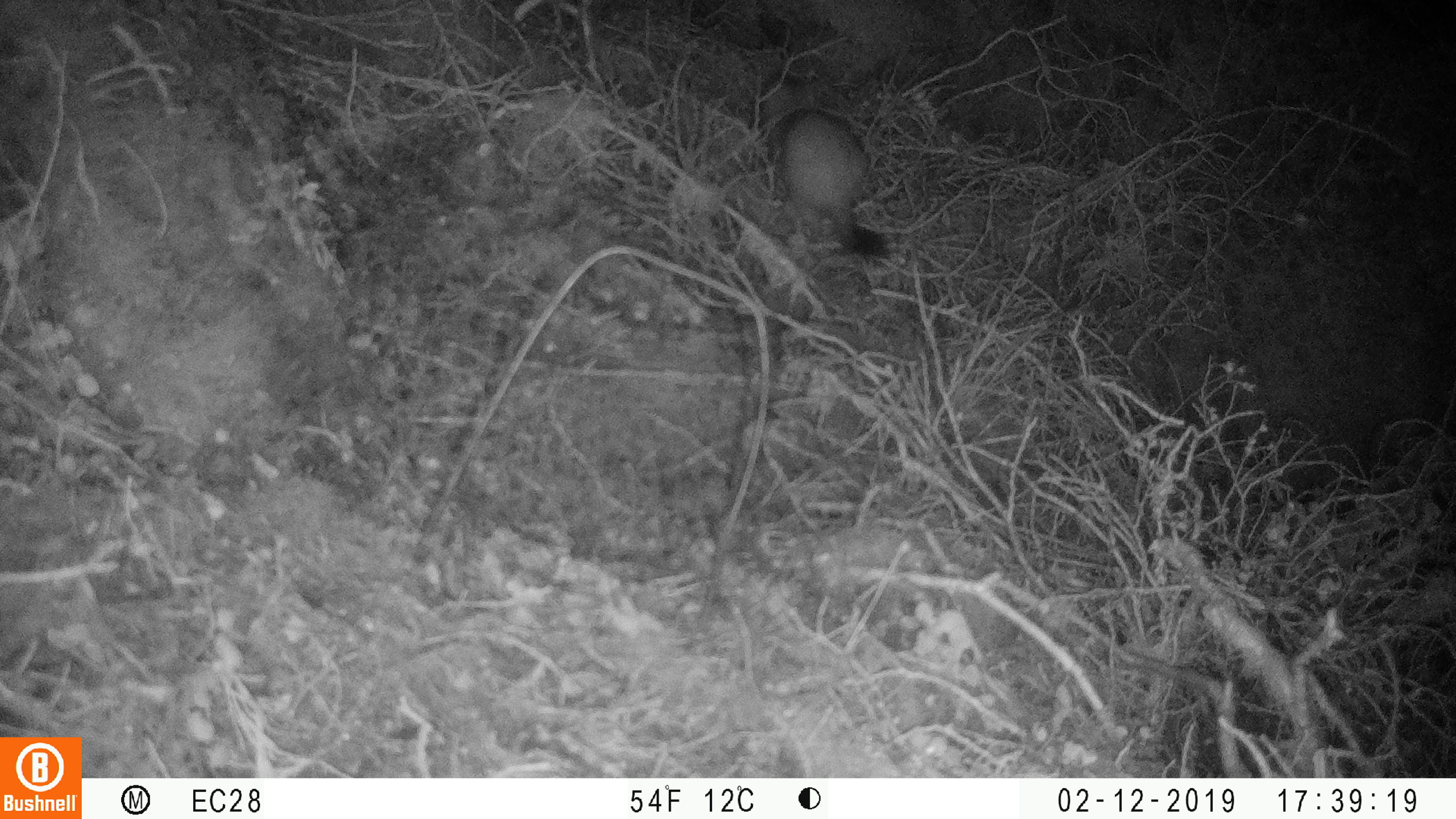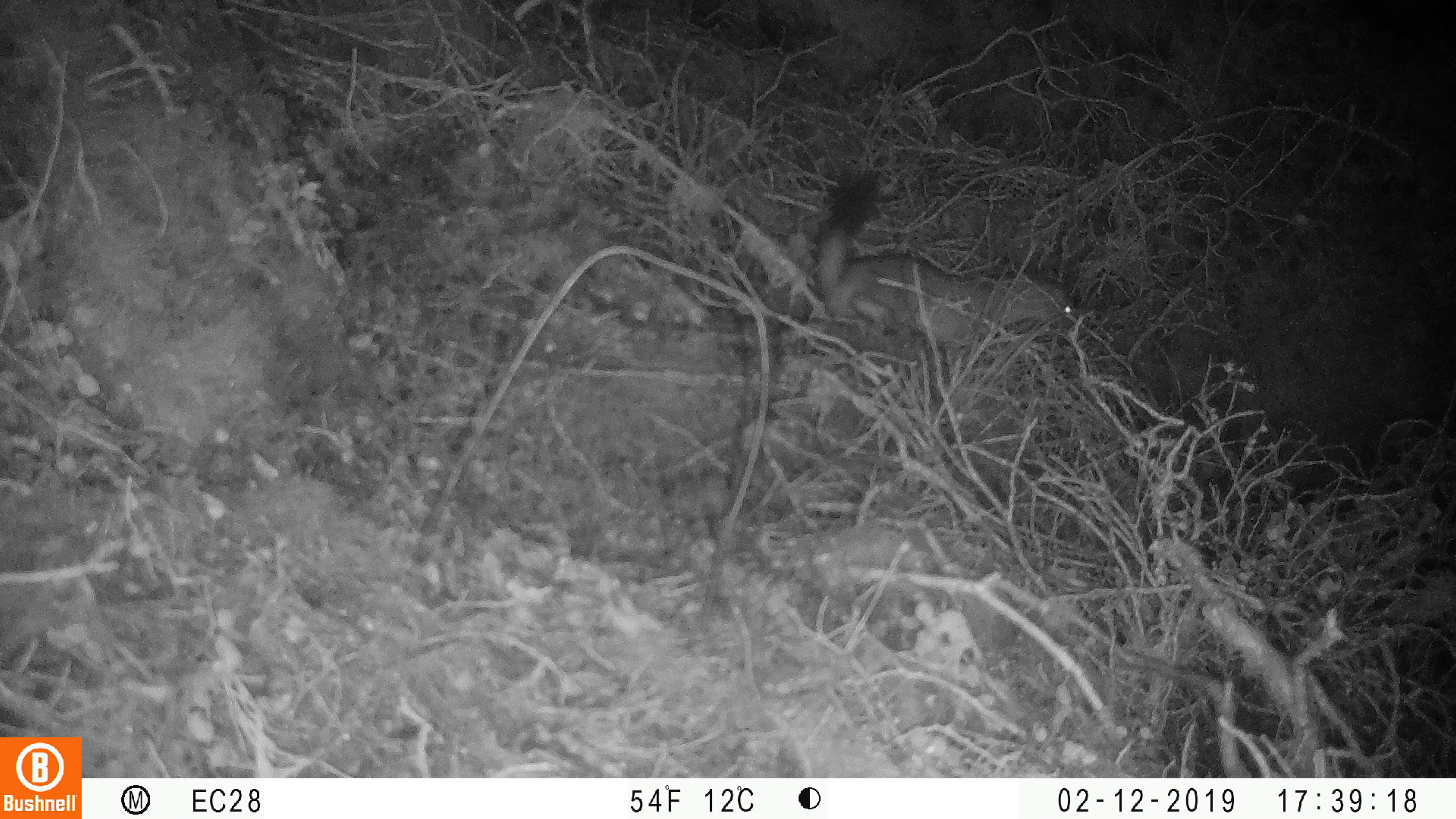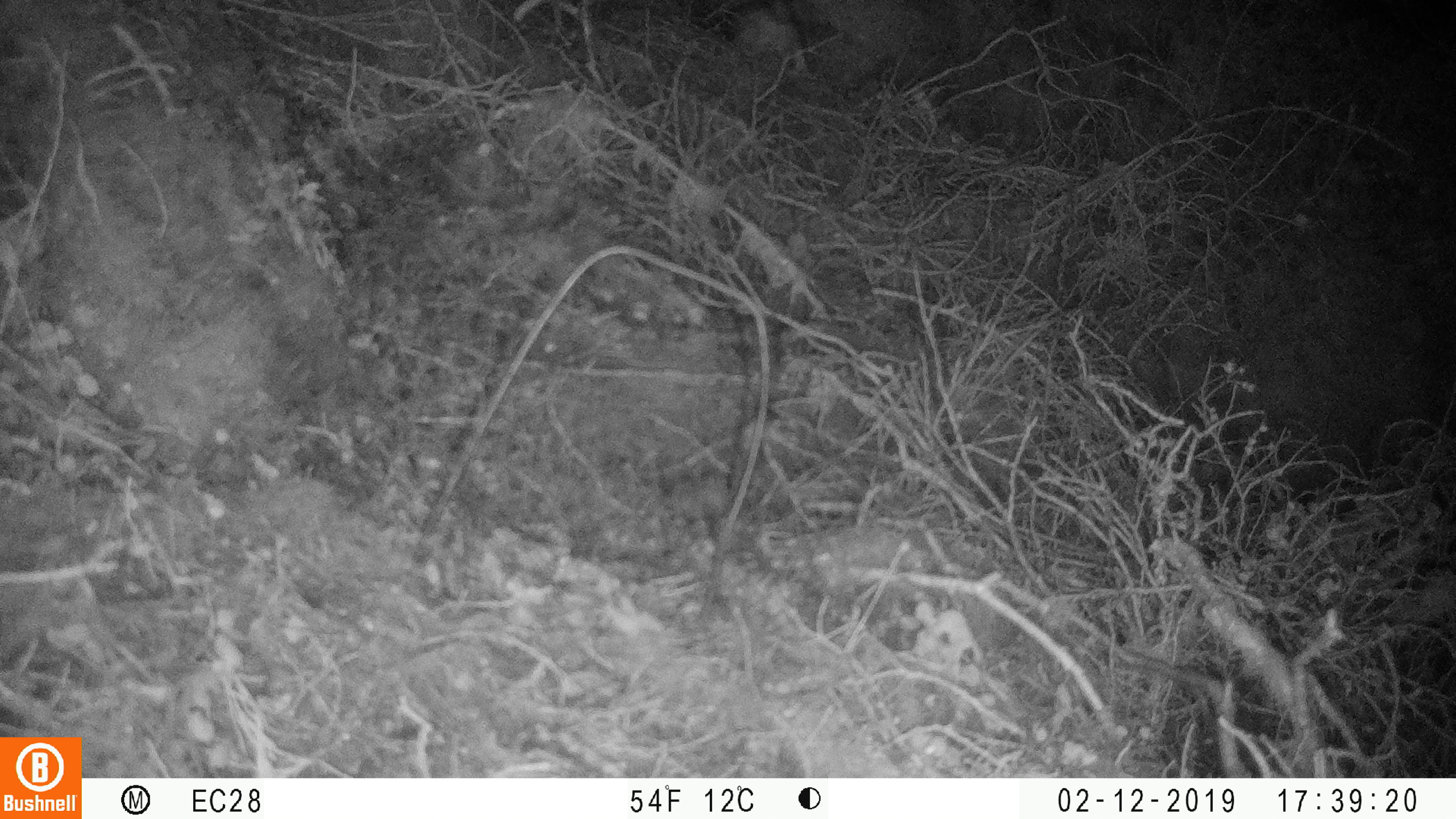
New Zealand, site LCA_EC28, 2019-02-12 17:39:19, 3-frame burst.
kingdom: Animalia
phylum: Chordata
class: Mammalia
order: Carnivora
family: Mustelidae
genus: Mustela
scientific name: Mustela erminea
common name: stoat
Stoat (Mustela erminea).